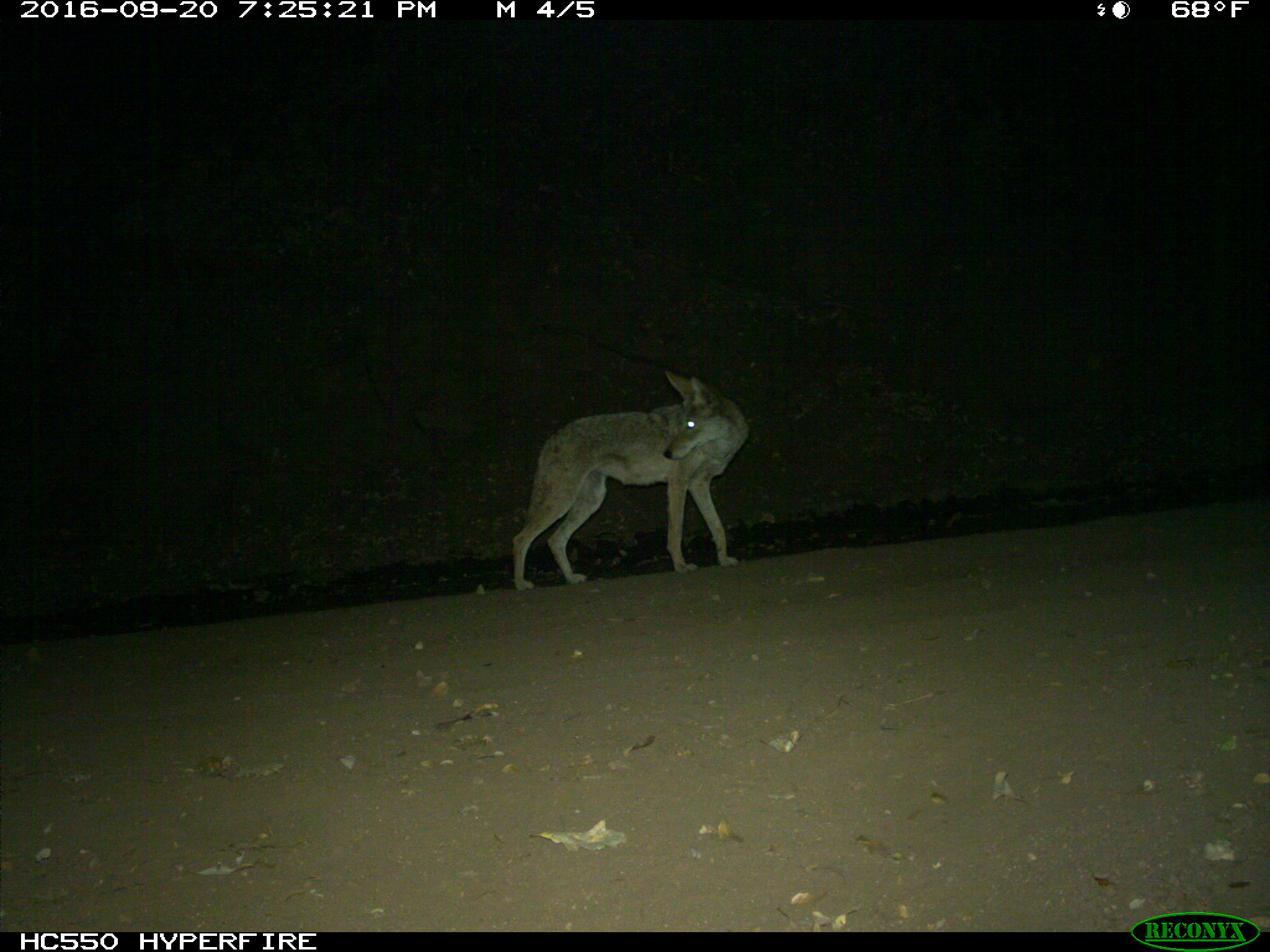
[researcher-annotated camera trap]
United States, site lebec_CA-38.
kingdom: Animalia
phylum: Chordata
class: Mammalia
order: Carnivora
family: Canidae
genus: Canis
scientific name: Canis latrans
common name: coyote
Canis latrans (coyote).